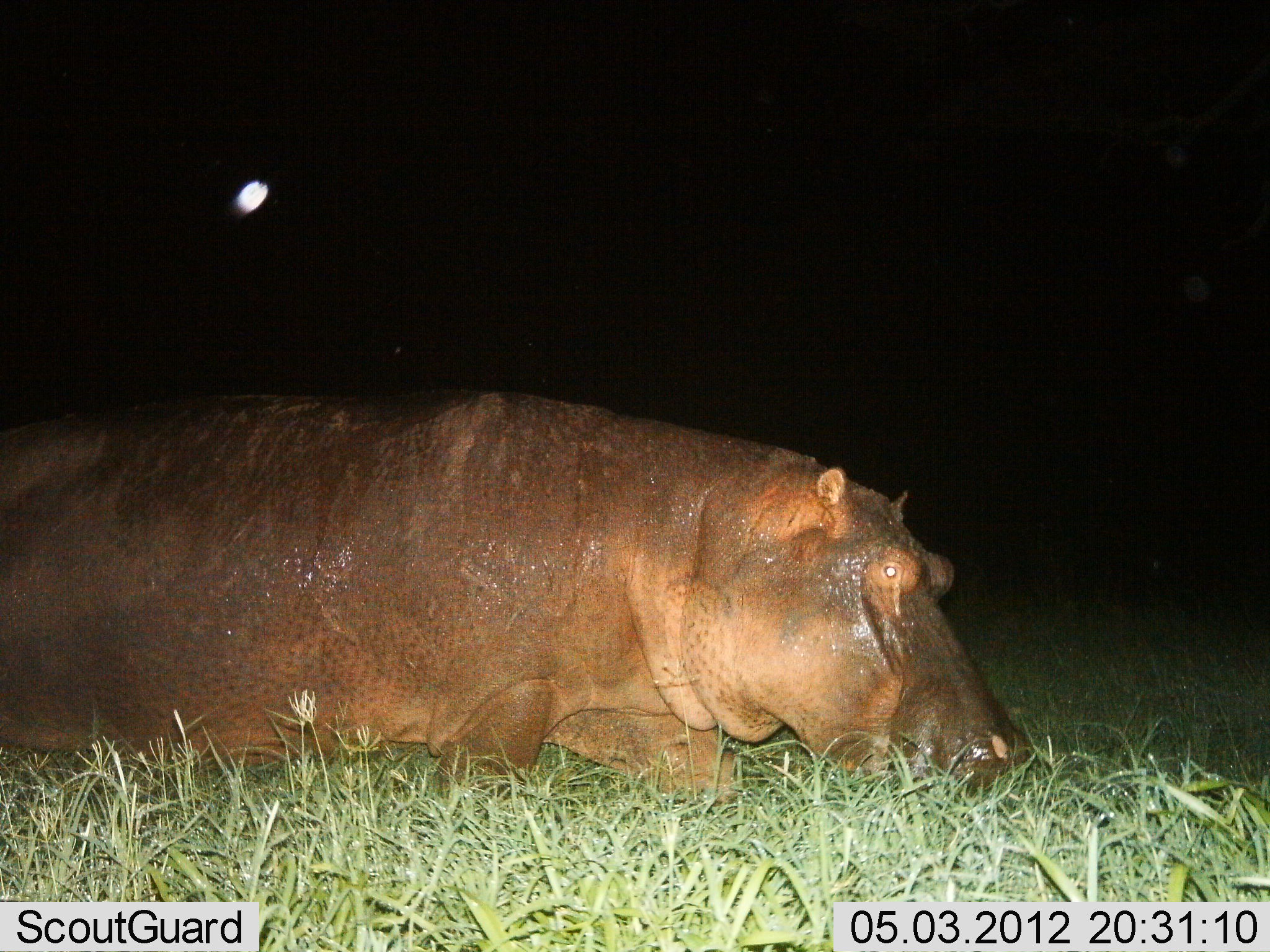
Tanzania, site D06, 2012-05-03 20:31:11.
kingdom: Animalia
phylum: Chordata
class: Mammalia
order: Artiodactyla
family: Hippopotamidae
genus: Hippopotamus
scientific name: Hippopotamus amphibius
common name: hippopotamus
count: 1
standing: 10%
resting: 40%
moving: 30%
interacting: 0%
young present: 0%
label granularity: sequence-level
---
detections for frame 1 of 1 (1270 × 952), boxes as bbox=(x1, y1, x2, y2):
animal: bbox=(0, 388, 1037, 798)